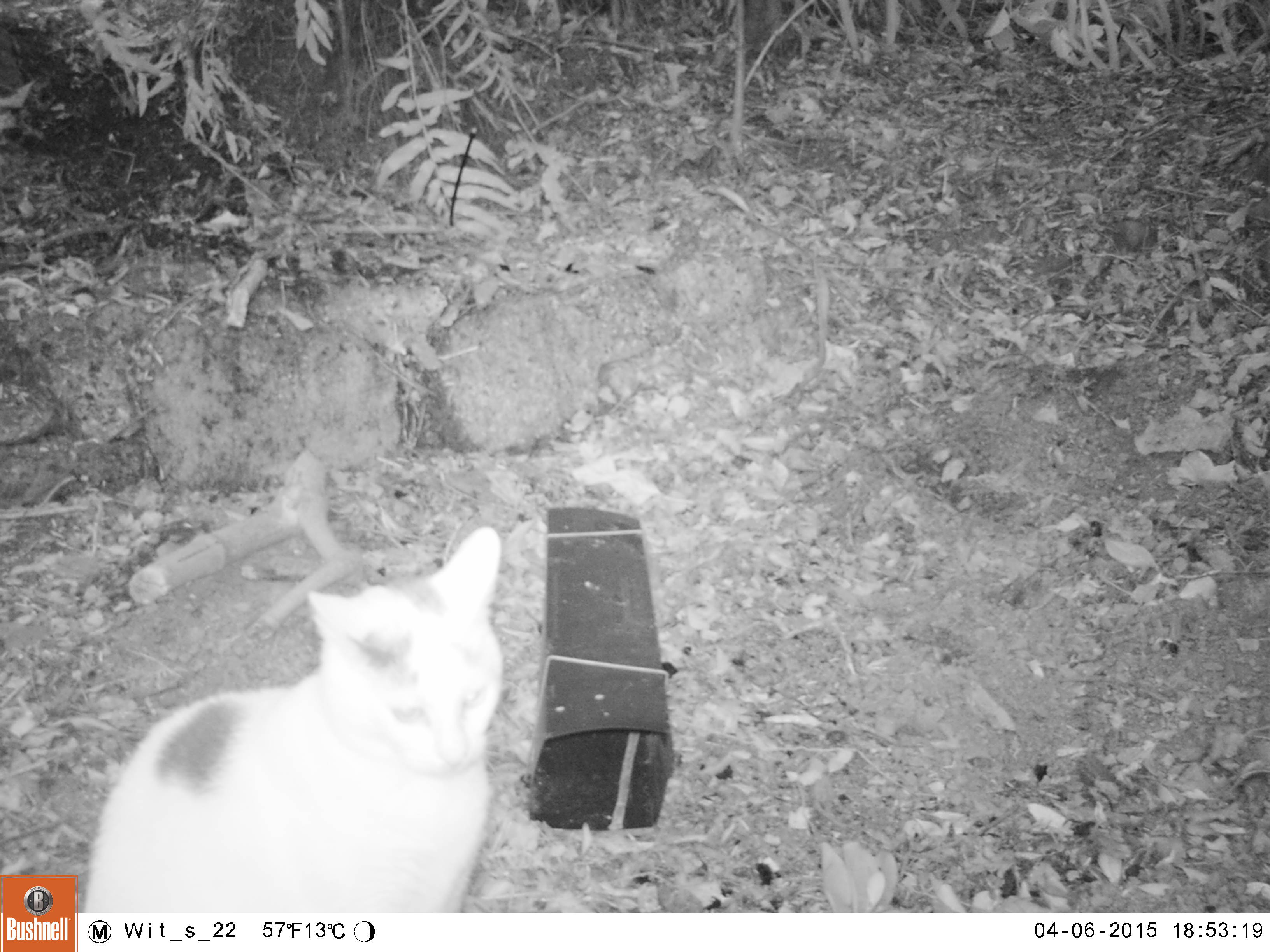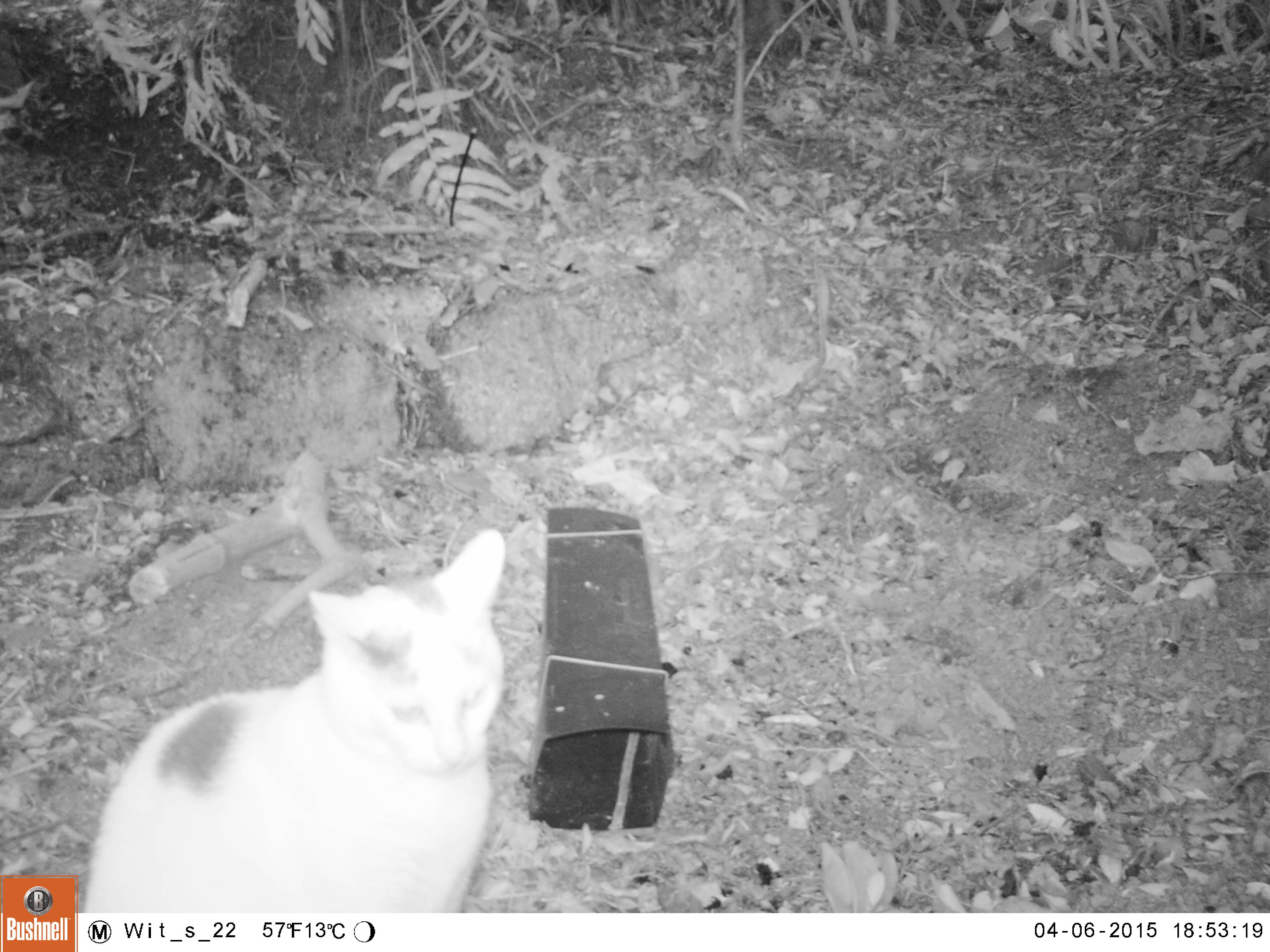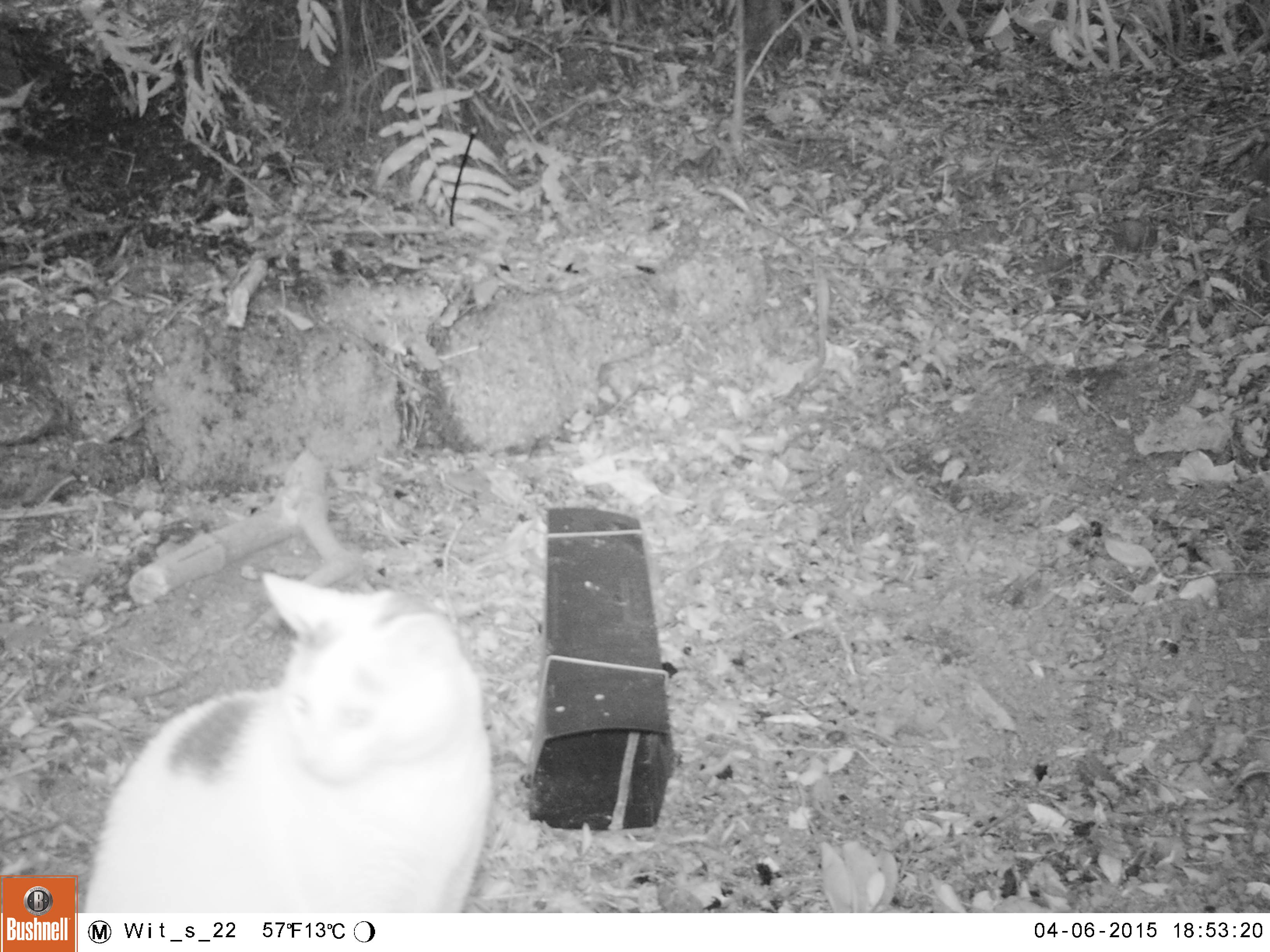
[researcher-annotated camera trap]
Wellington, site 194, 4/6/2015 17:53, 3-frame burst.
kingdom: Animalia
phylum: Chordata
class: Mammalia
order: Carnivora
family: Felidae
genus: Felis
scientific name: Felis catus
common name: cat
Cat (Felis catus).